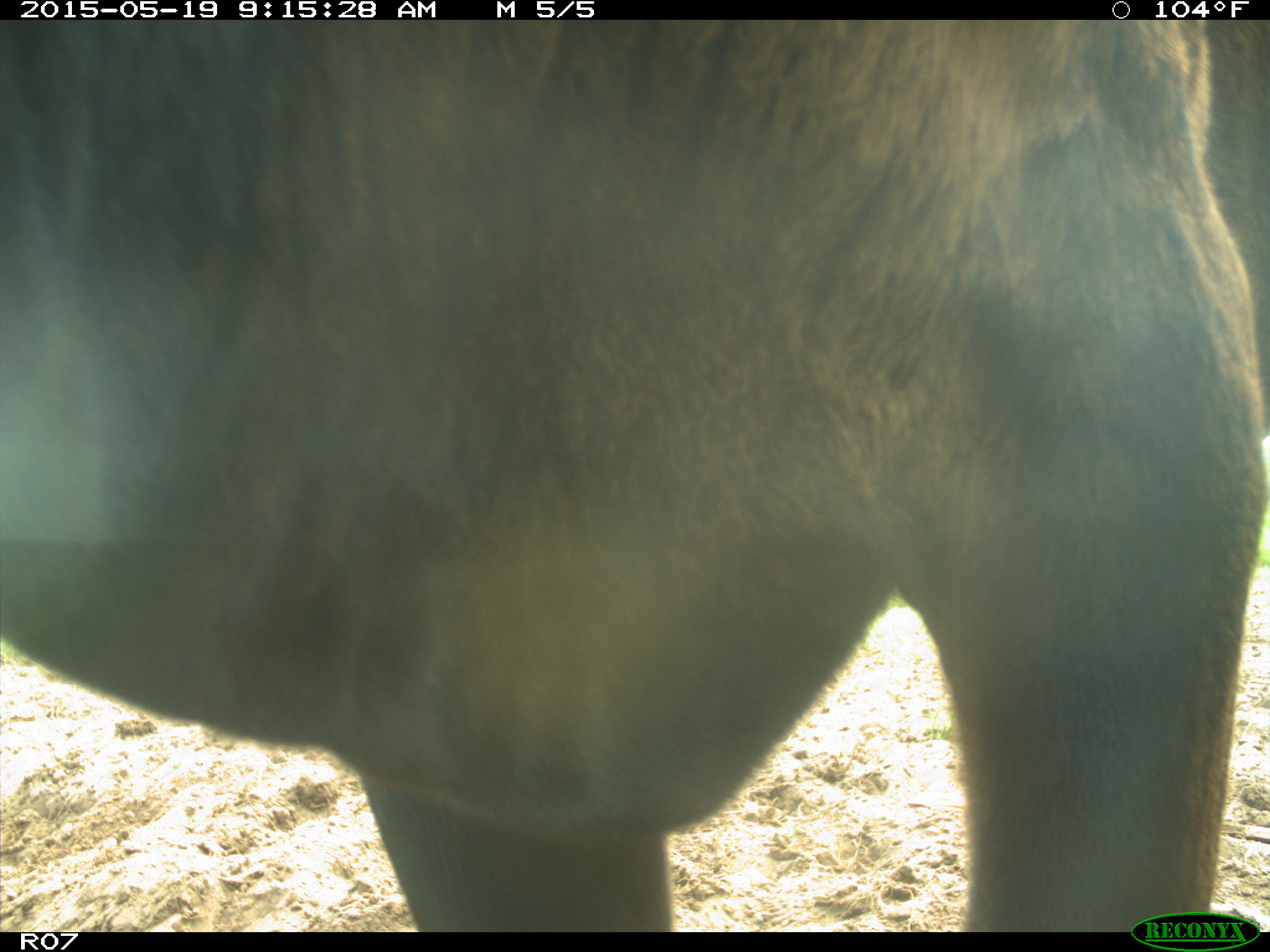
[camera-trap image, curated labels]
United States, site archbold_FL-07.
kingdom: Animalia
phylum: Chordata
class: Mammalia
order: Artiodactyla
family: Bovidae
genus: Bos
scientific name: Bos taurus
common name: domestic cow